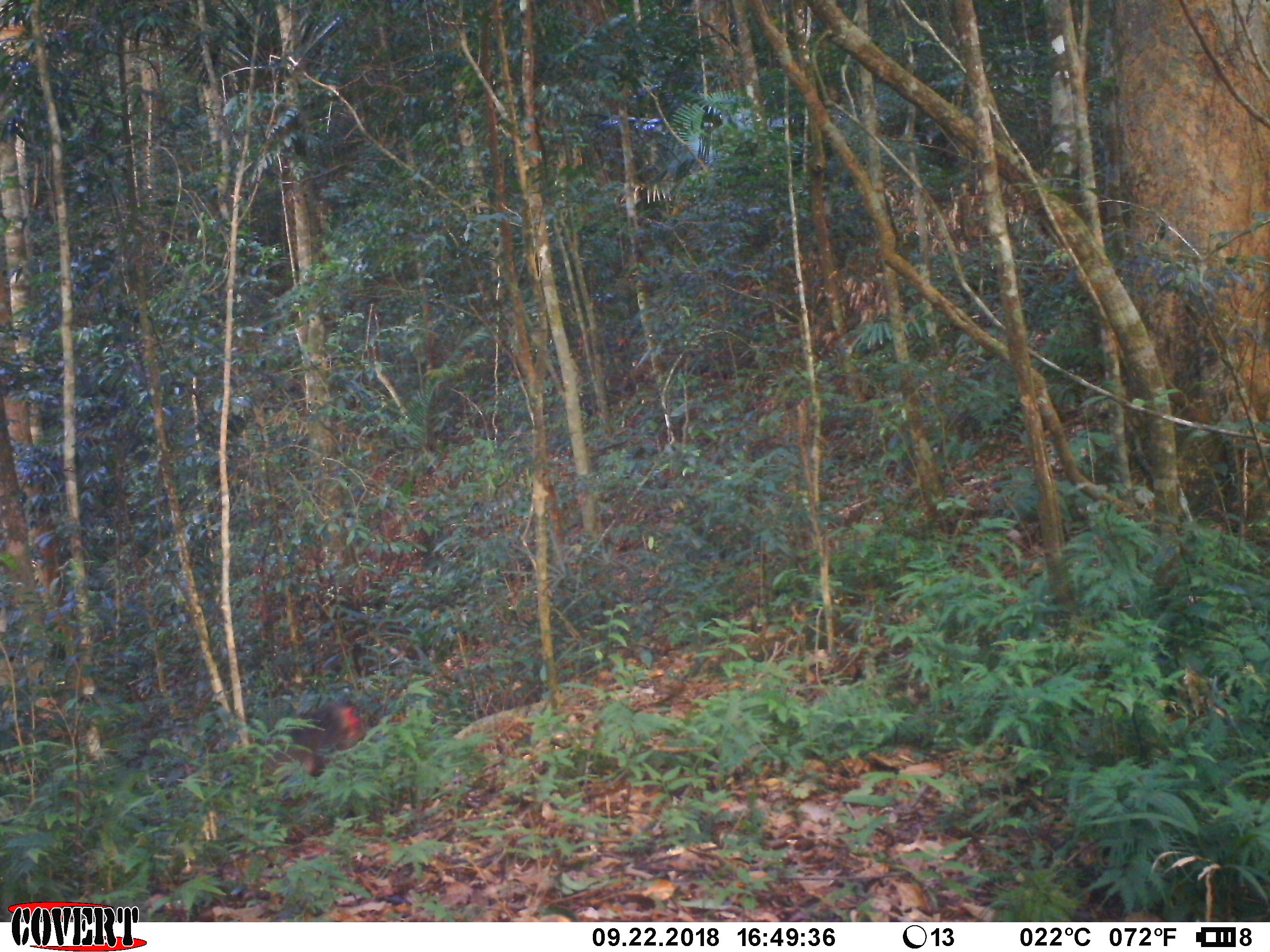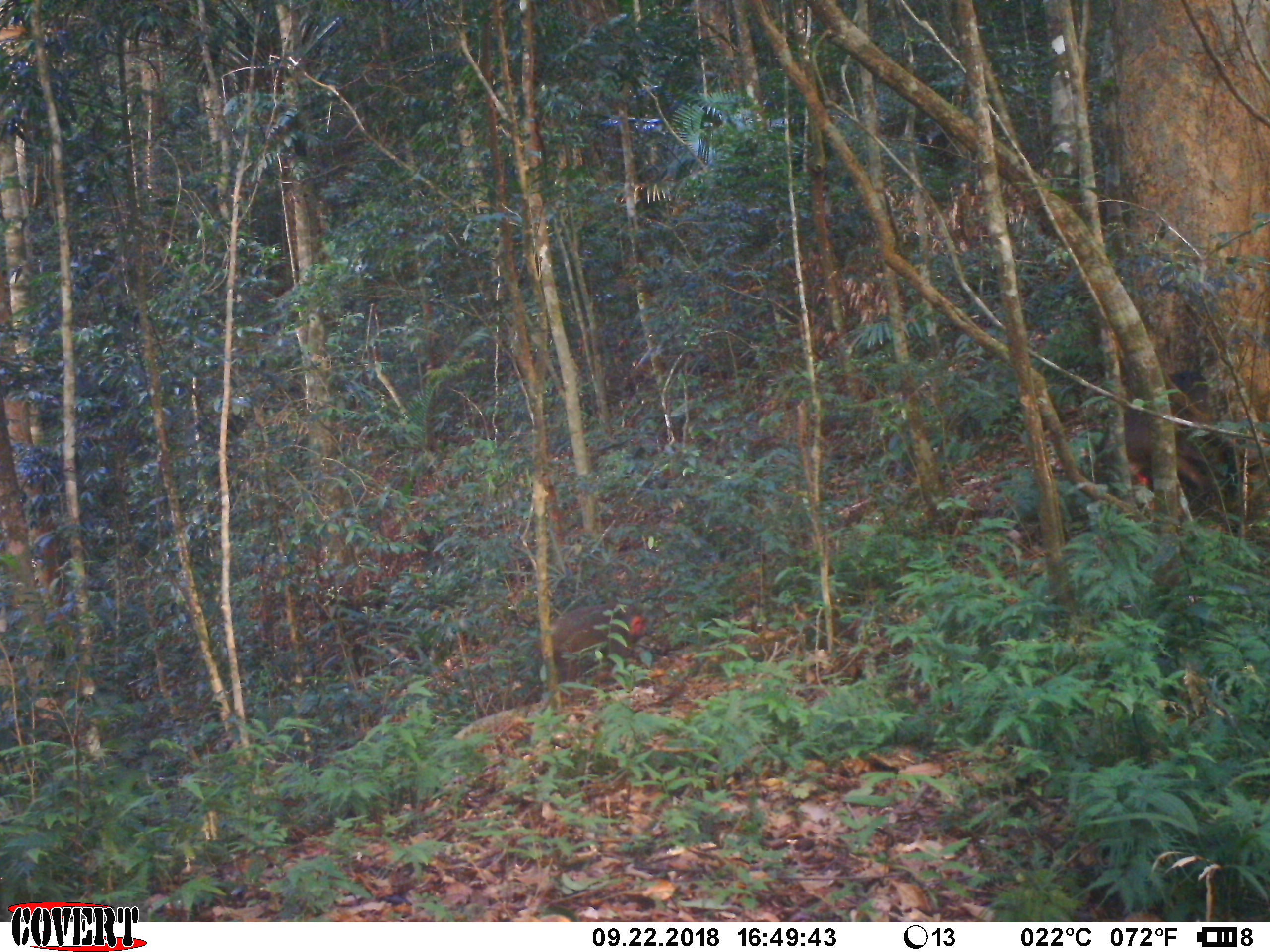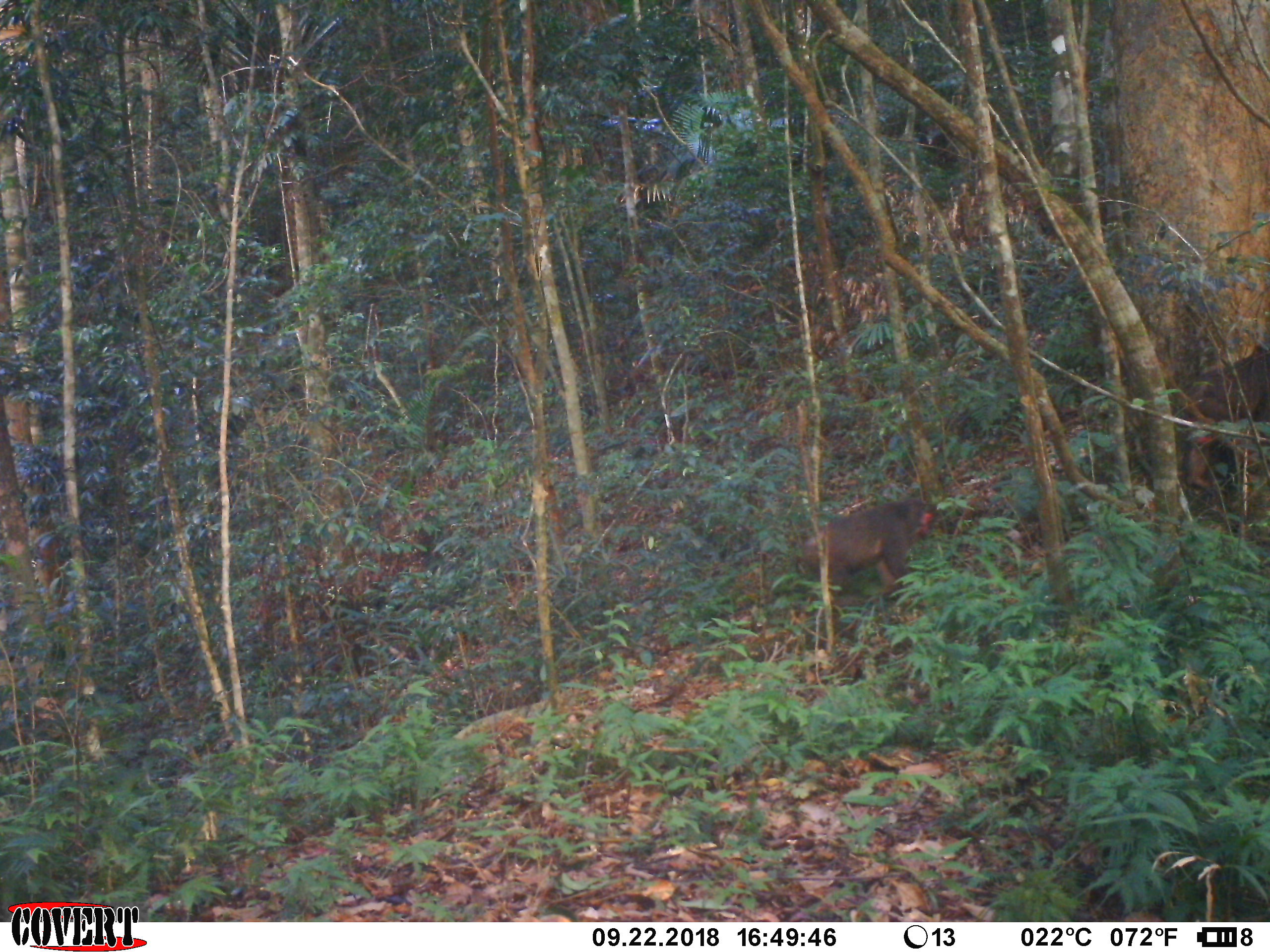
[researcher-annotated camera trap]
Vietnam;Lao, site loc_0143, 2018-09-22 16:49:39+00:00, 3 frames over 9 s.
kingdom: Animalia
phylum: Chordata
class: Mammalia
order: Primates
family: Cercopithecidae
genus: Macaca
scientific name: Macaca arctoides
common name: stump-tailed macaque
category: stump tailed macaque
Stump tailed macaque (stump-tailed macaque) (Macaca arctoides). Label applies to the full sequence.